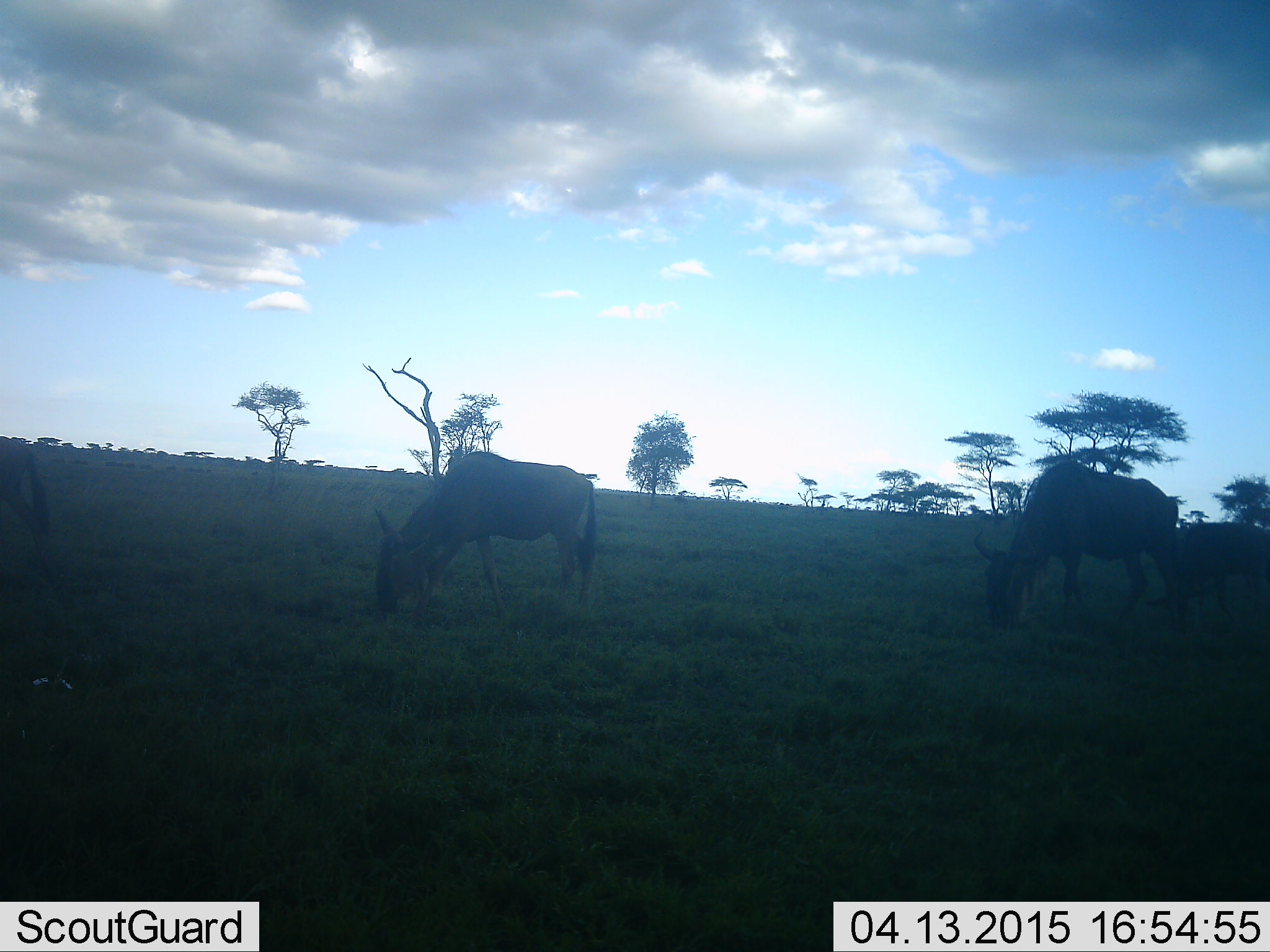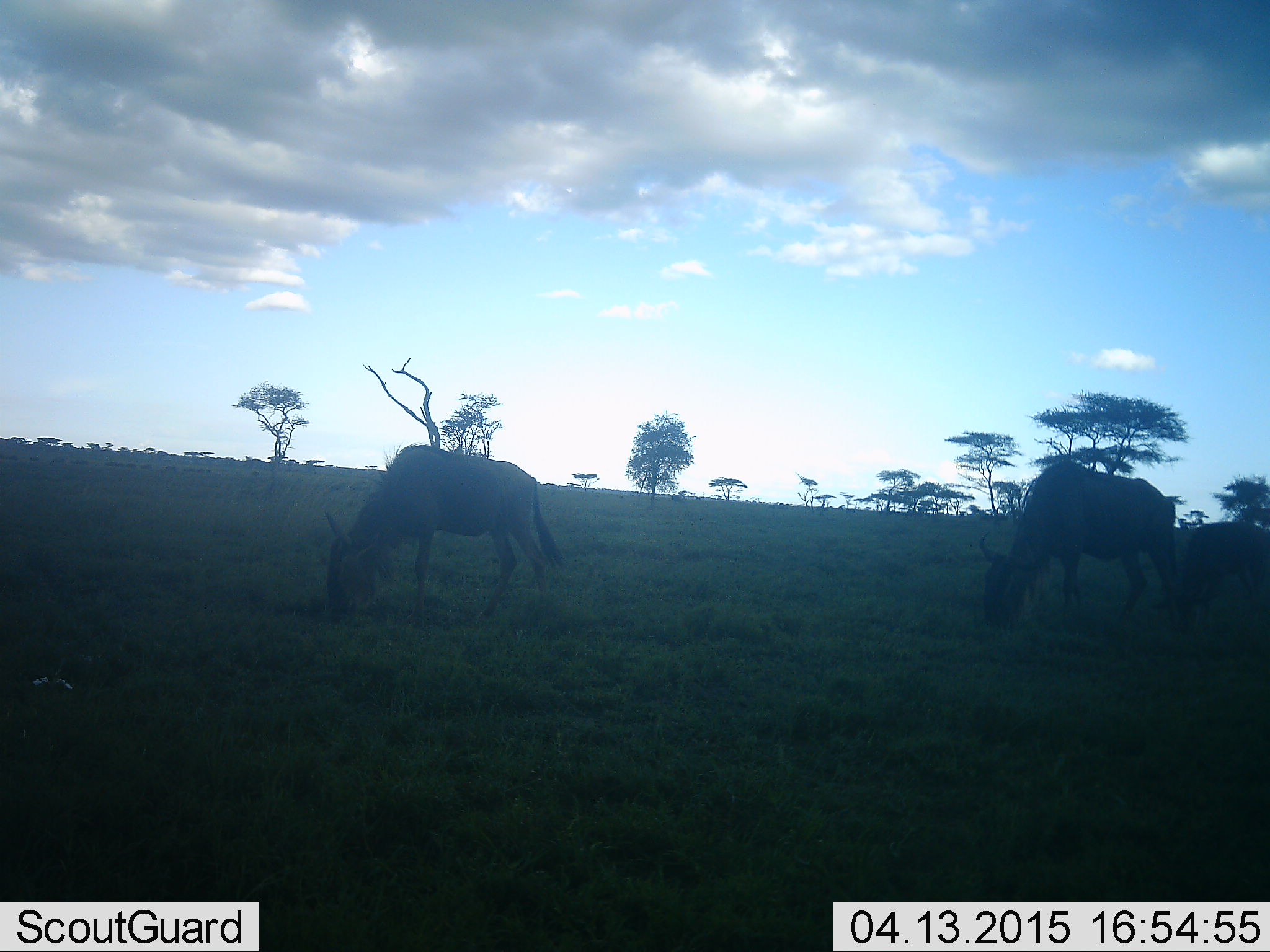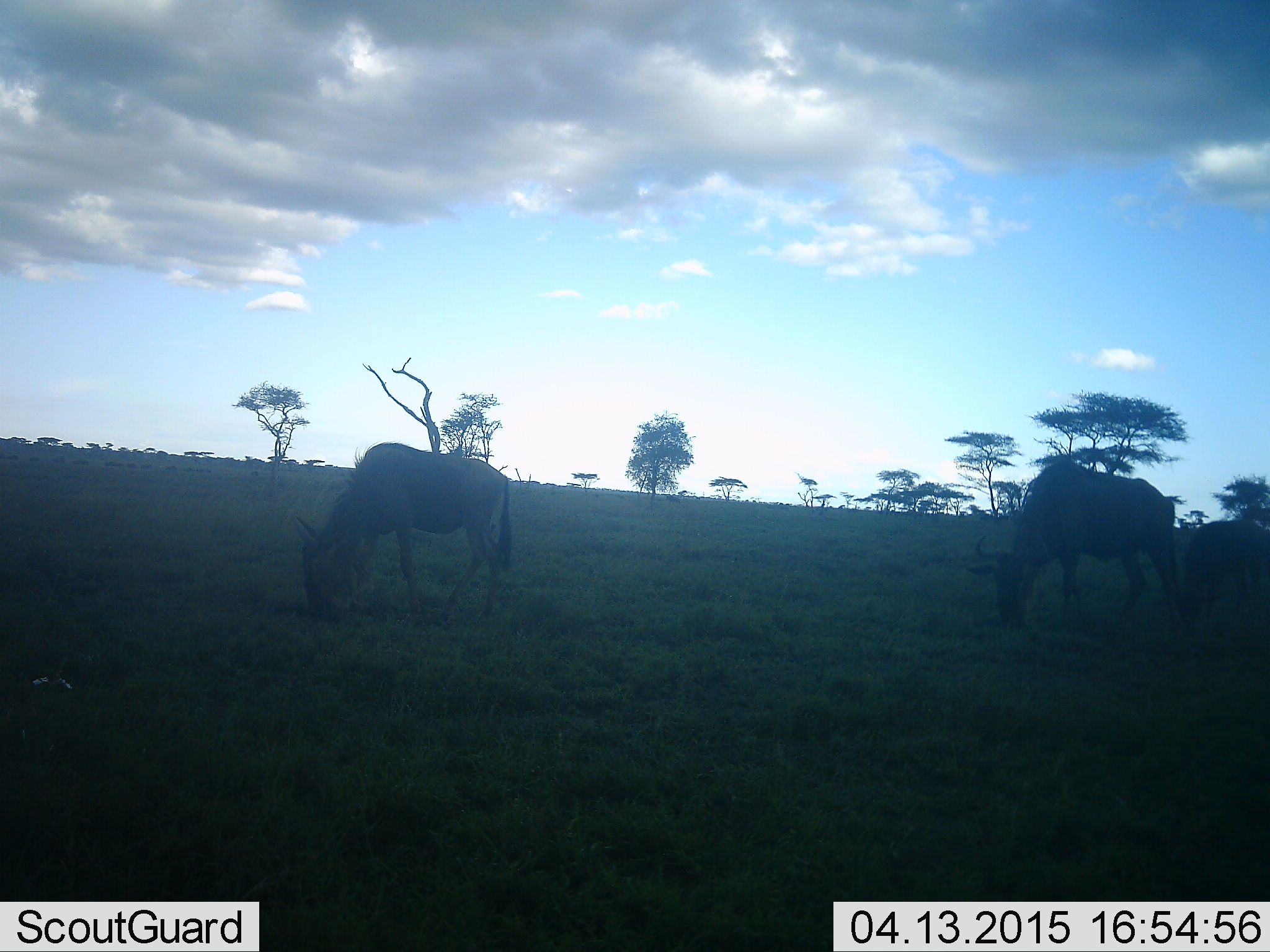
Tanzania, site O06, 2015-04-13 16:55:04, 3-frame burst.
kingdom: Animalia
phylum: Chordata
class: Mammalia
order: Artiodactyla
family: Bovidae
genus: Connochaetes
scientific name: Connochaetes taurinus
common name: blue wildebeest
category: wildebeest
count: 3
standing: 20%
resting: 0%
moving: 30%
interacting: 0%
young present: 0%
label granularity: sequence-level